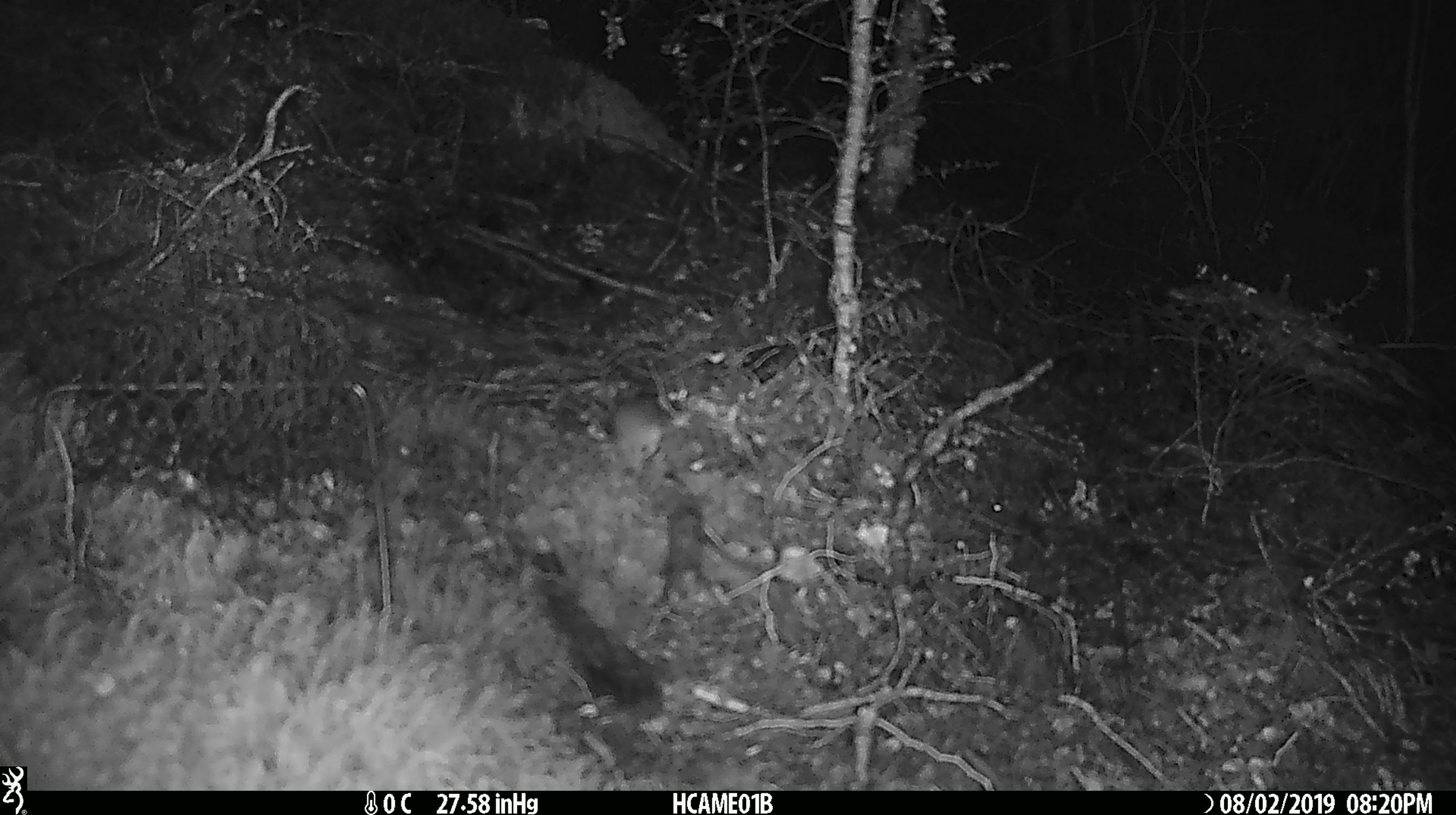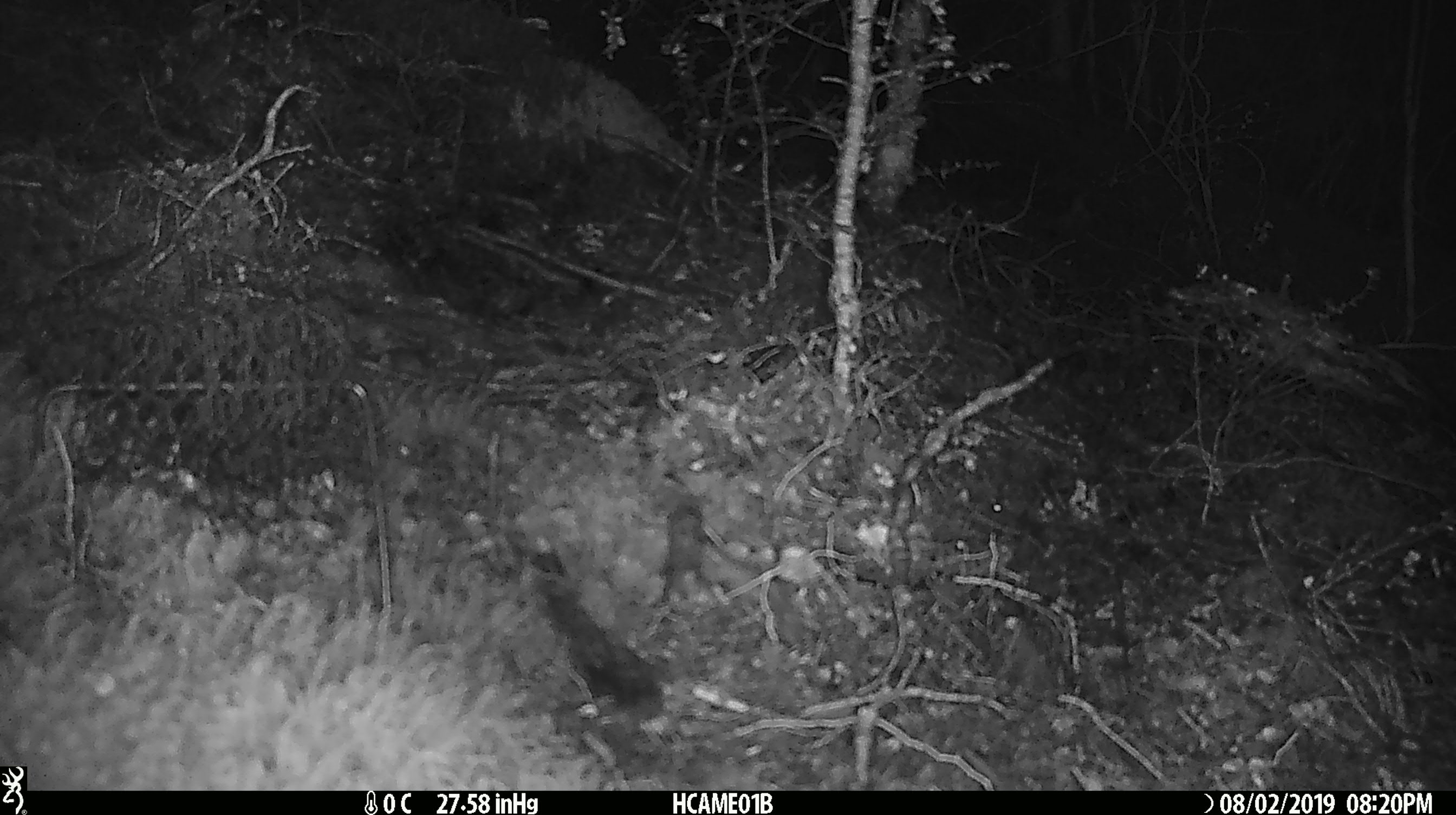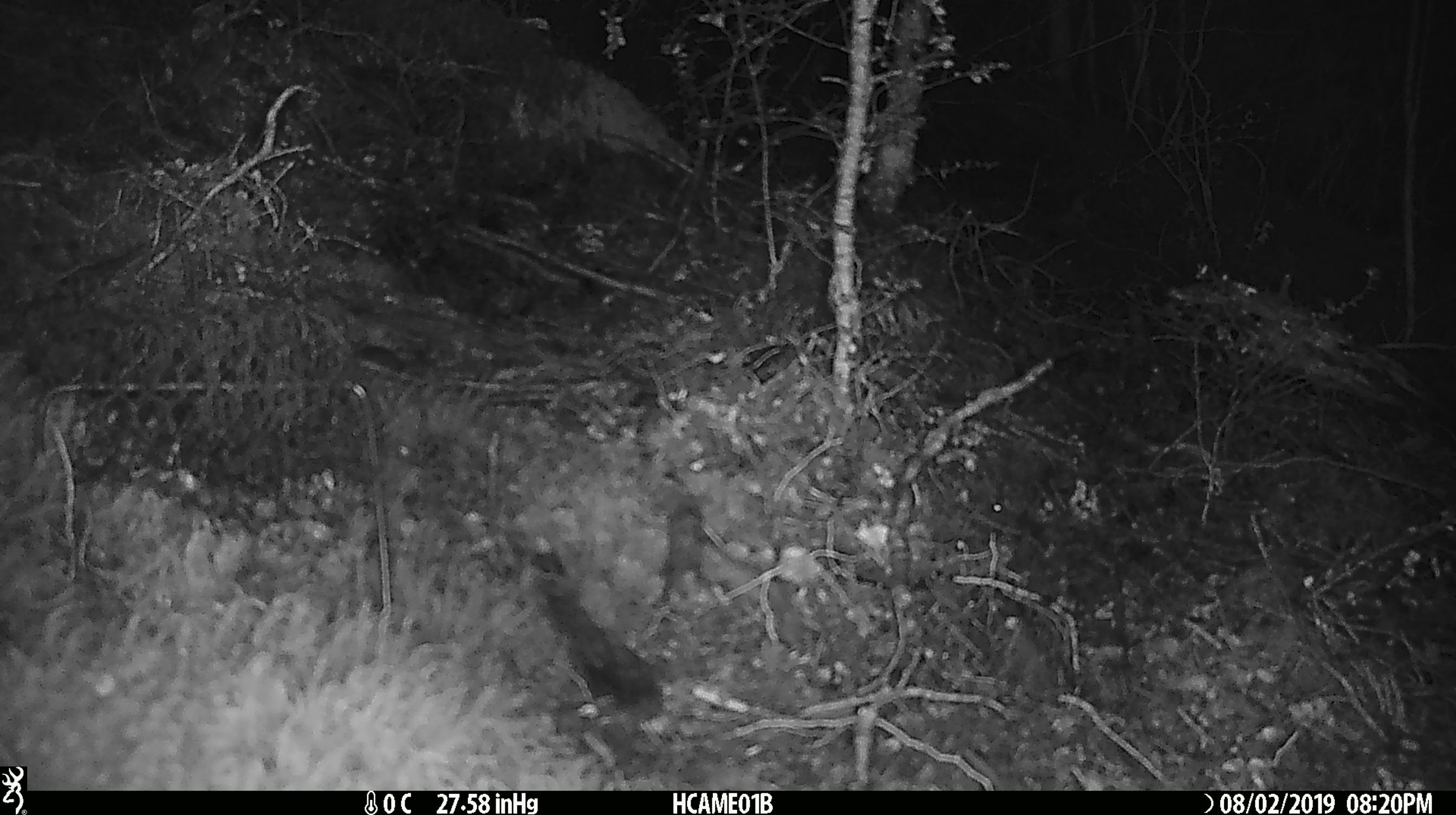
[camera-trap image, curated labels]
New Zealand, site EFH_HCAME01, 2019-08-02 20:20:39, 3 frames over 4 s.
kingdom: Animalia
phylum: Chordata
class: Mammalia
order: Rodentia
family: Muridae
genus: Mus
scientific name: Mus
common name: mouse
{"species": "mouse (Mus)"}